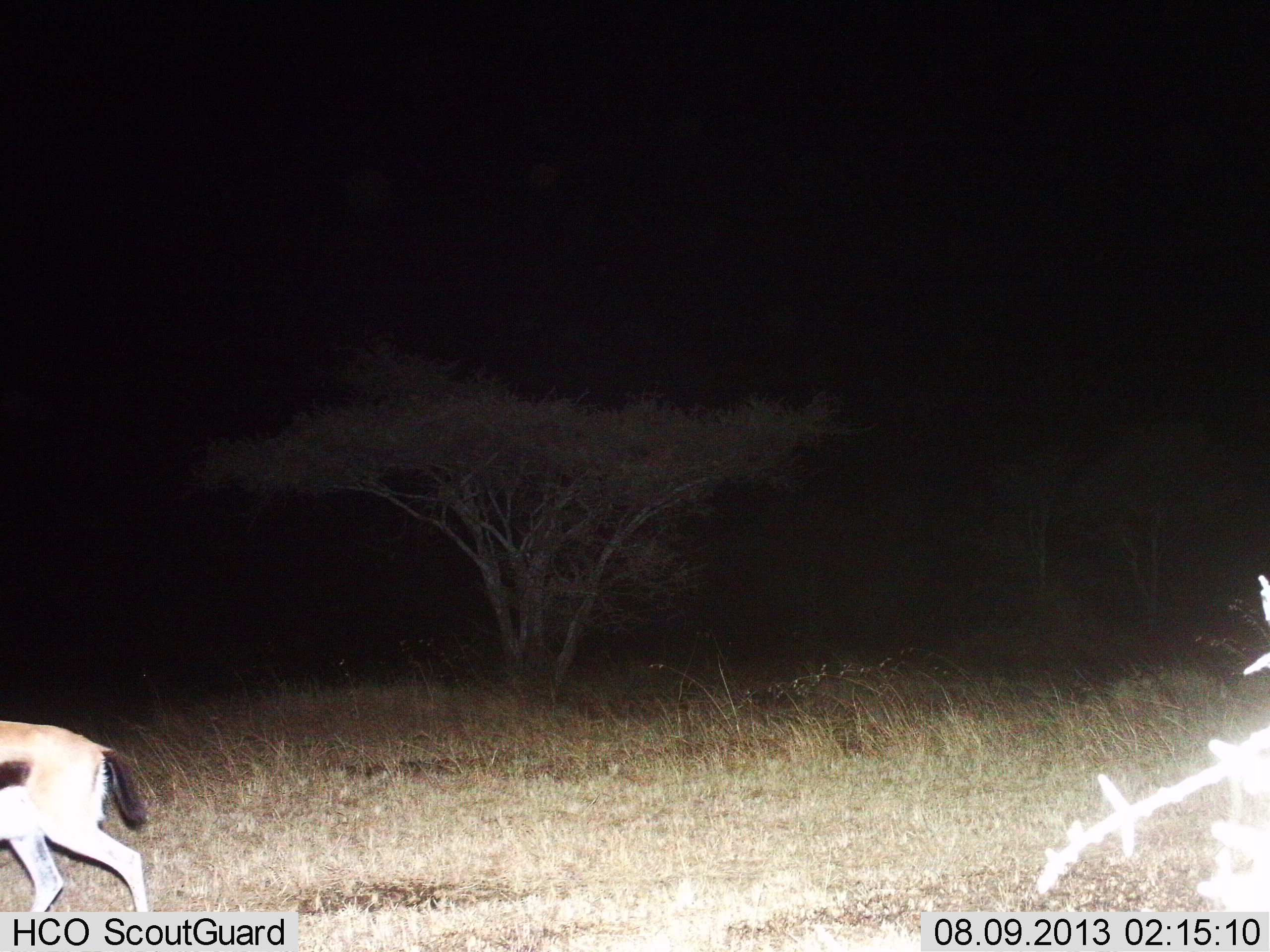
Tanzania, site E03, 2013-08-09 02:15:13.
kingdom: Animalia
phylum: Chordata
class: Mammalia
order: Artiodactyla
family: Bovidae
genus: Eudorcas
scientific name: Eudorcas thomsonii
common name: thomson's gazelle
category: gazellethomsons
Gazellethomsons (thomson's gazelle) (Eudorcas thomsonii), count 1. Behavior (volunteer vote fractions): standing 12%, resting 0%, moving 91%, interacting 0%. Young present (vote fraction): 0%. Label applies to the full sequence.